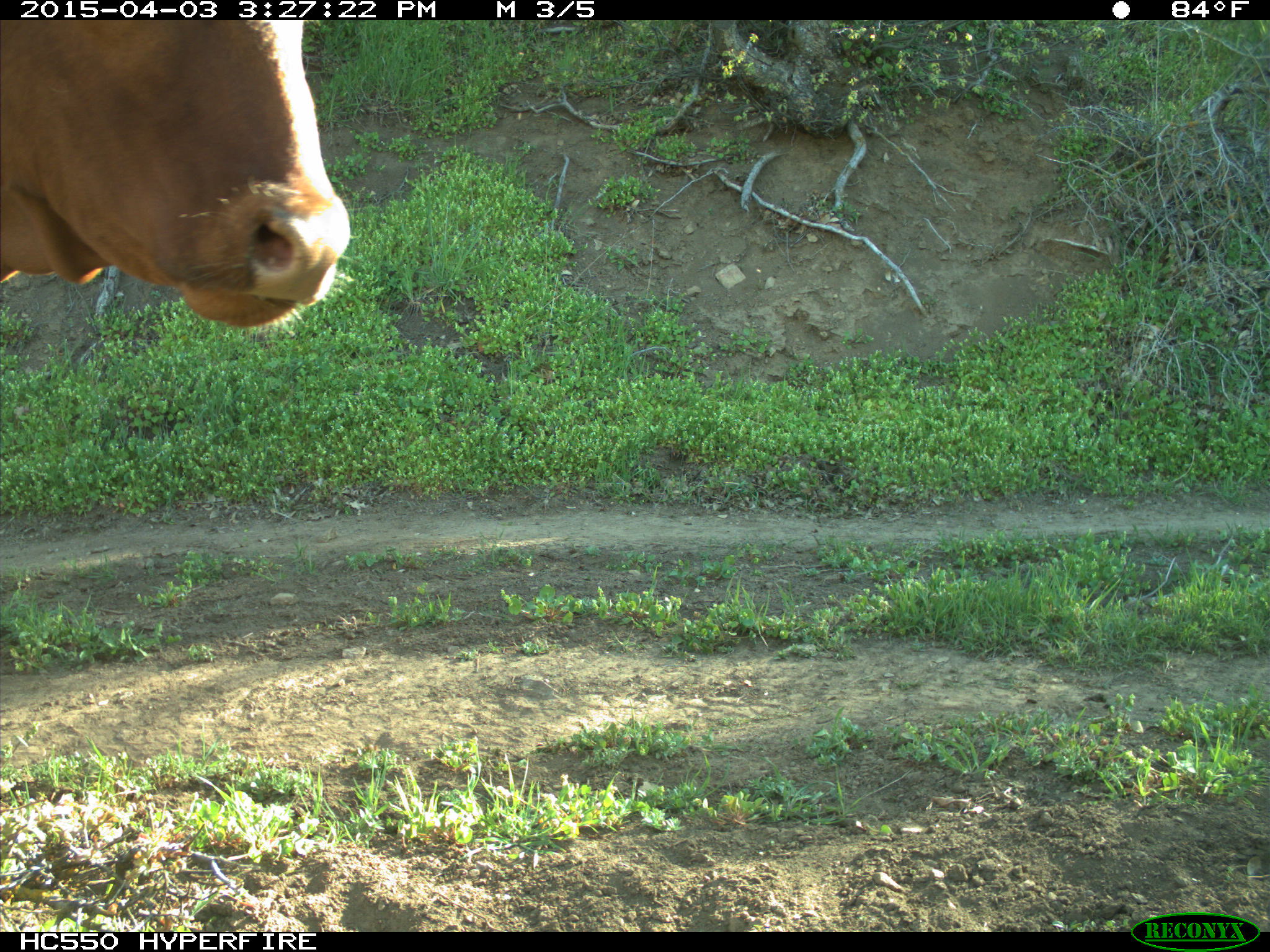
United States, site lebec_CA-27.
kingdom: Animalia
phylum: Chordata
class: Mammalia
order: Artiodactyla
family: Bovidae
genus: Bos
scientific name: Bos taurus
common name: domestic cow